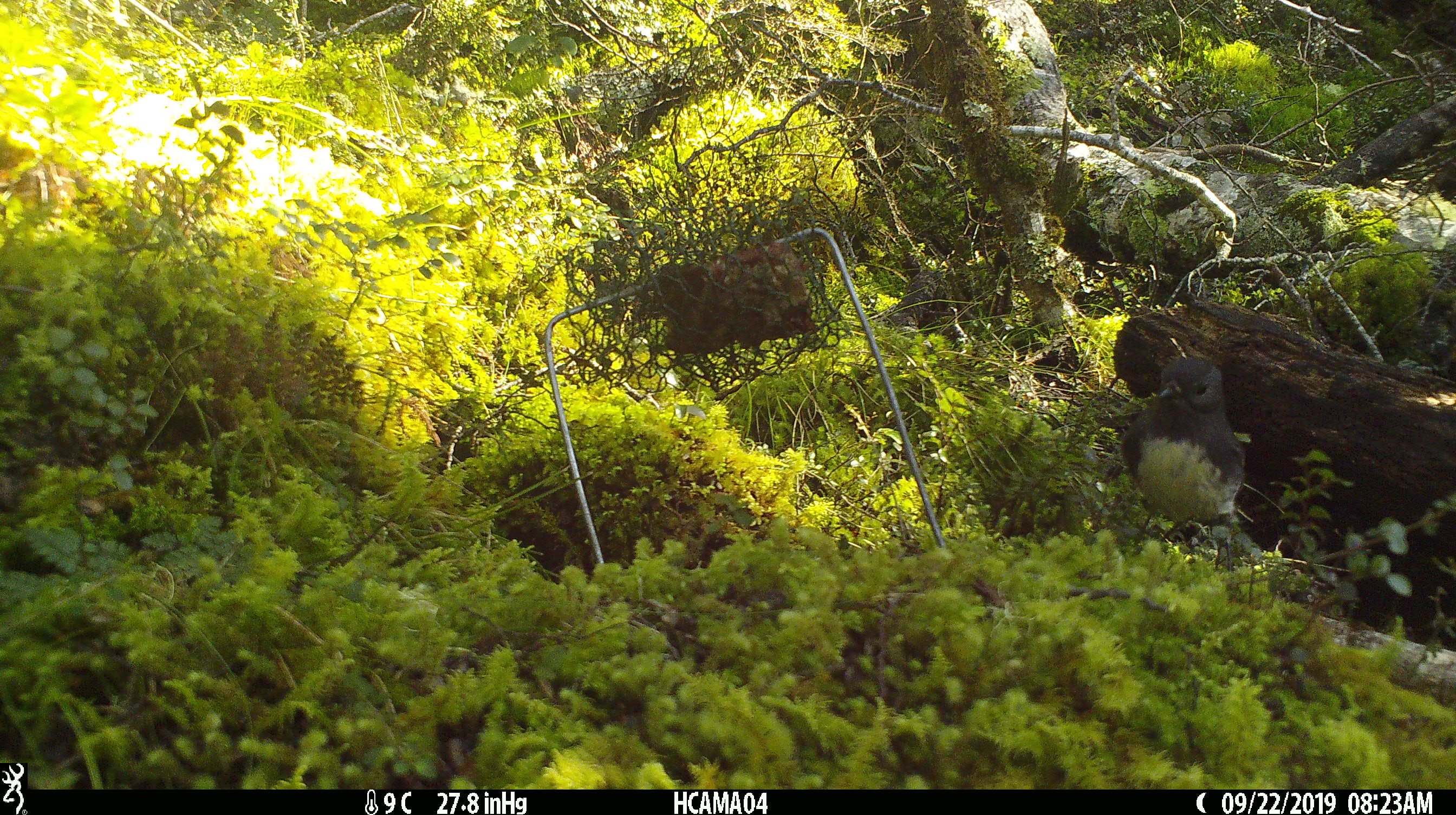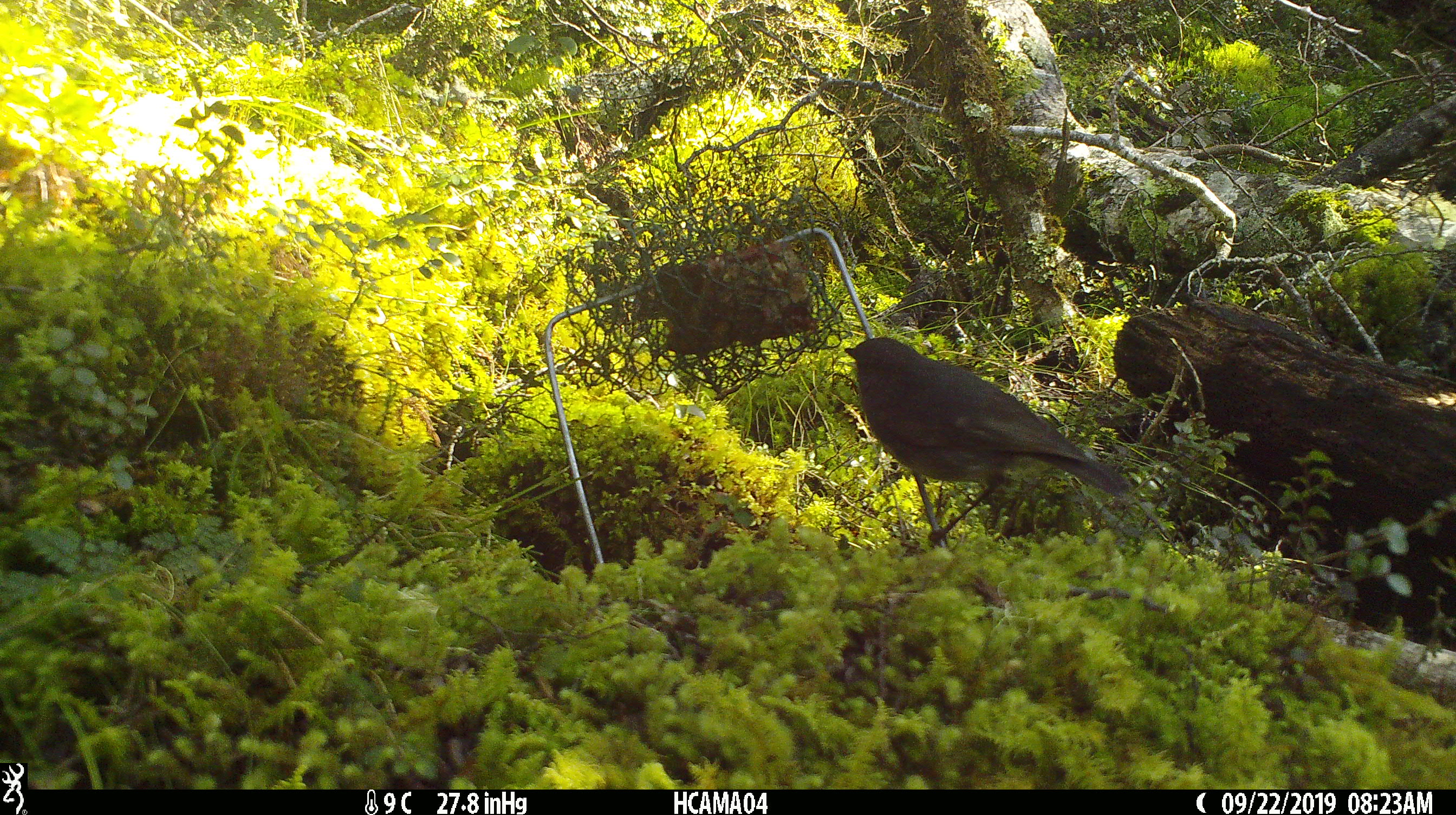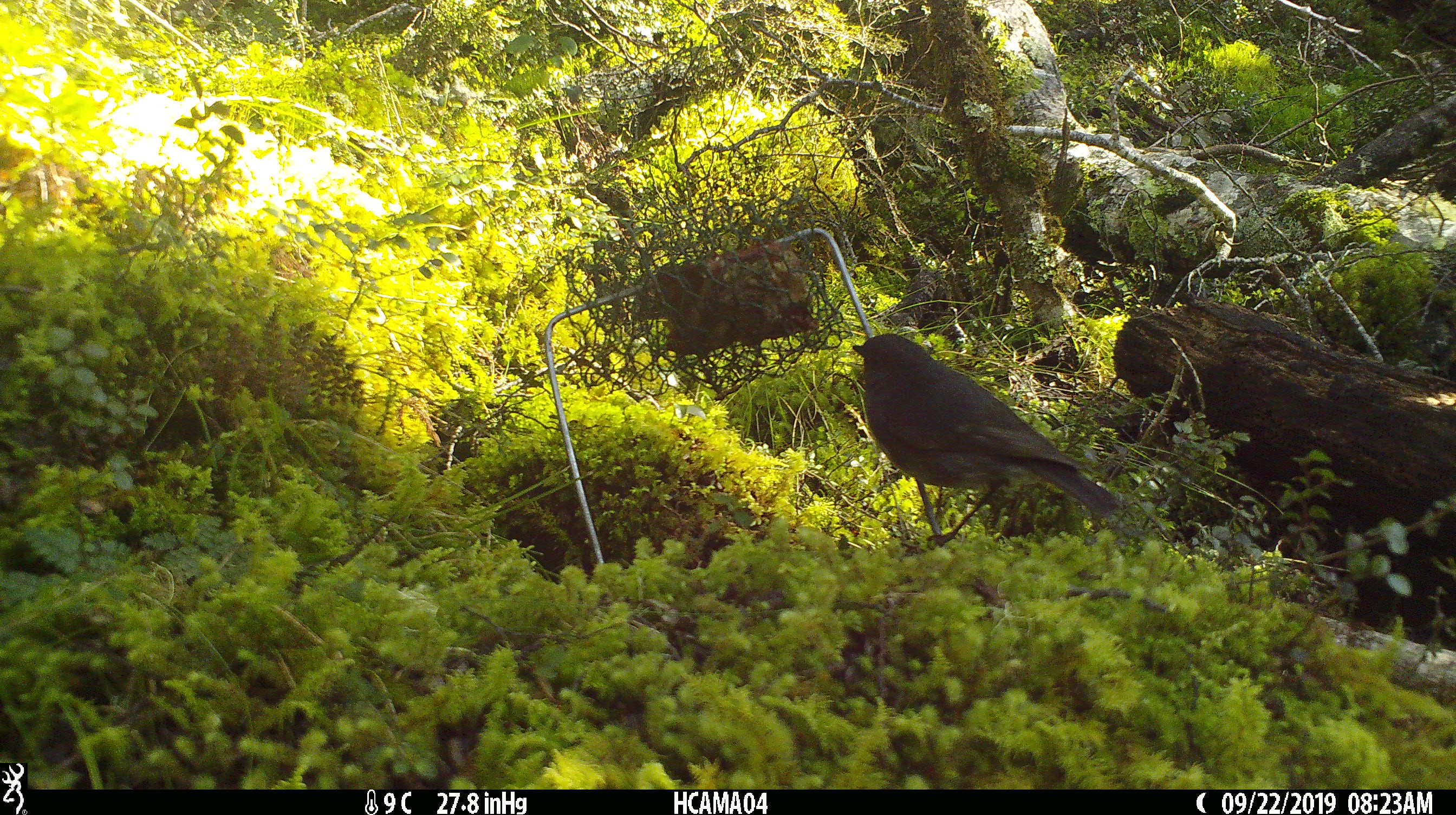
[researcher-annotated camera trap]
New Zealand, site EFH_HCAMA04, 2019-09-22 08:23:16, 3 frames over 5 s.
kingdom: Animalia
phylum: Chordata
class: Aves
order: Passeriformes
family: Petroicidae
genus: Petroica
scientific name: Petroica australis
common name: new zealand robin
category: robin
Robin (new zealand robin) (Petroica australis).